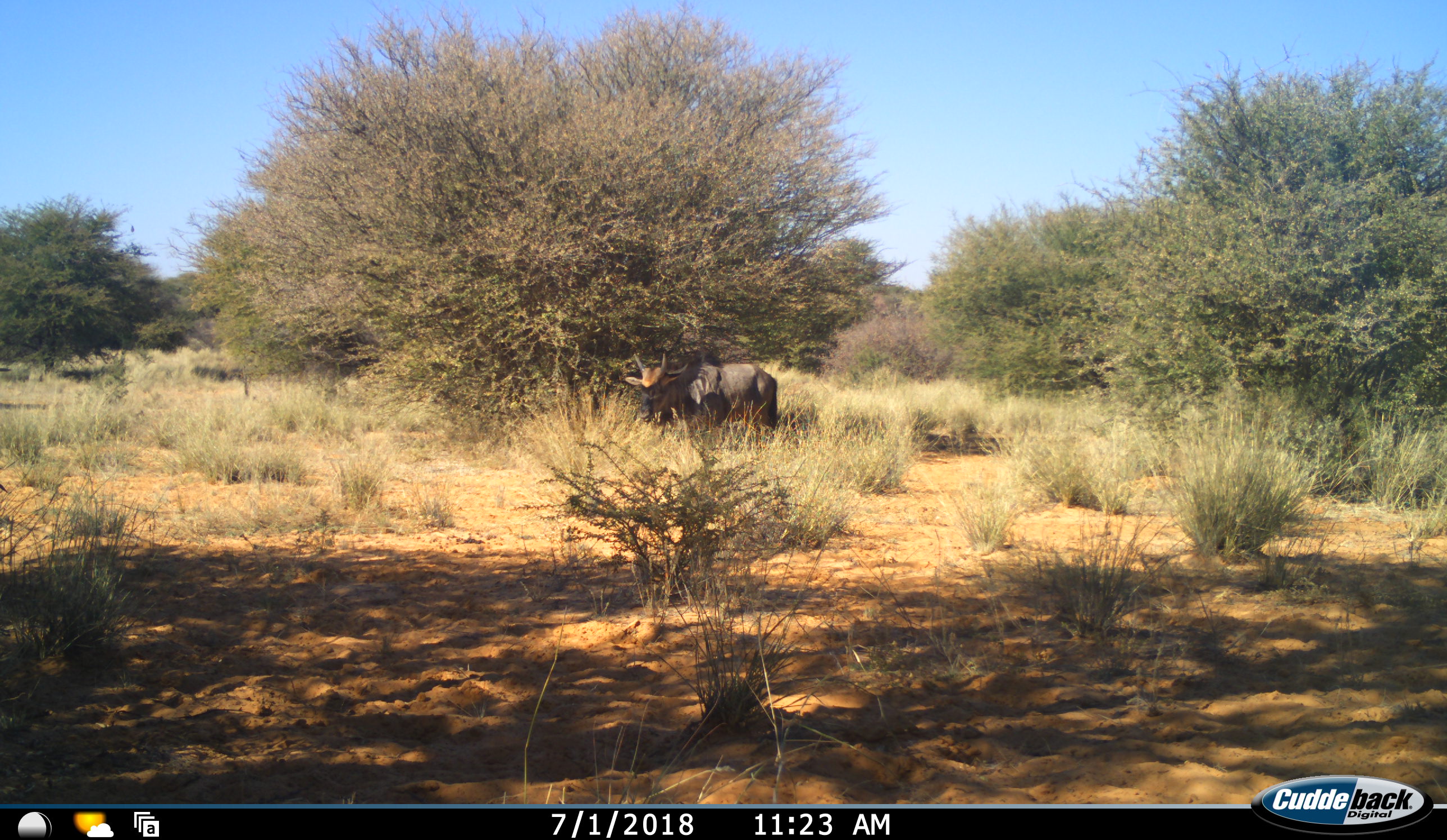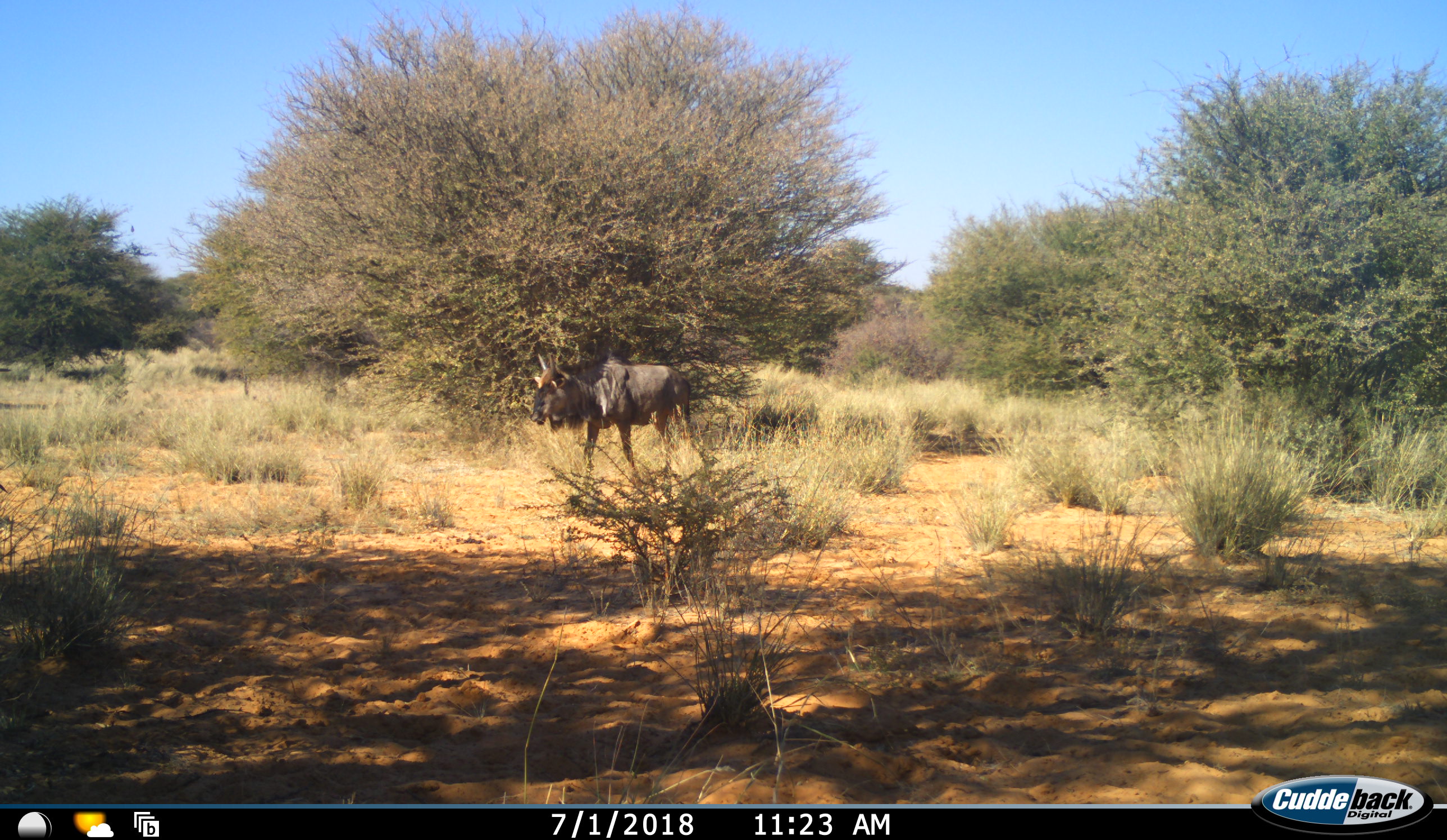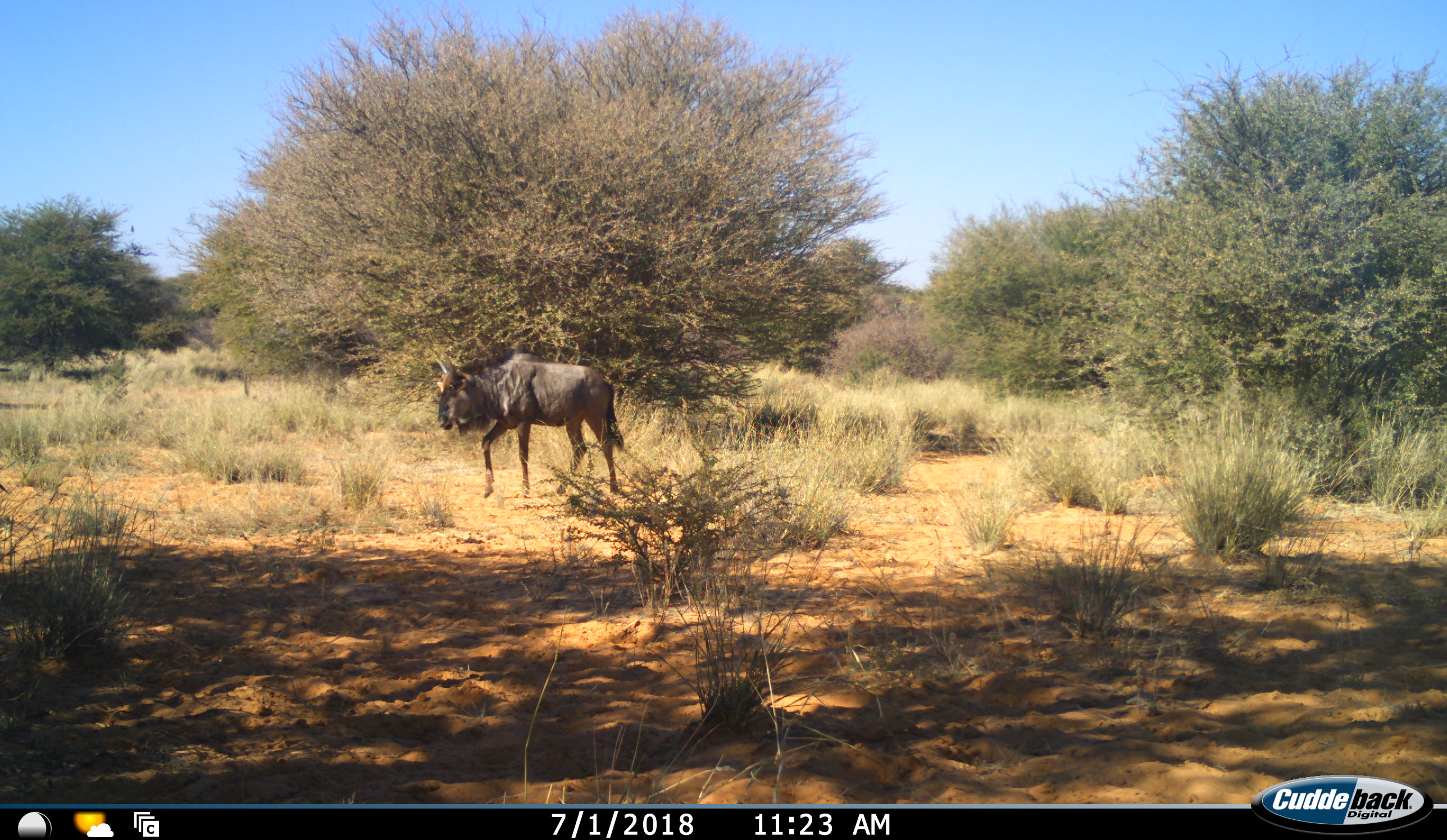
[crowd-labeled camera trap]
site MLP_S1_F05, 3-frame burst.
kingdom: Animalia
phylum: Chordata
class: Mammalia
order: Artiodactyla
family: Bovidae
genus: Connochaetes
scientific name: Connochaetes taurinus taurinus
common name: blue wildebeest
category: wildebeestblue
Wildebeestblue (blue wildebeest) (Connochaetes taurinus taurinus), count 1. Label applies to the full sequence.